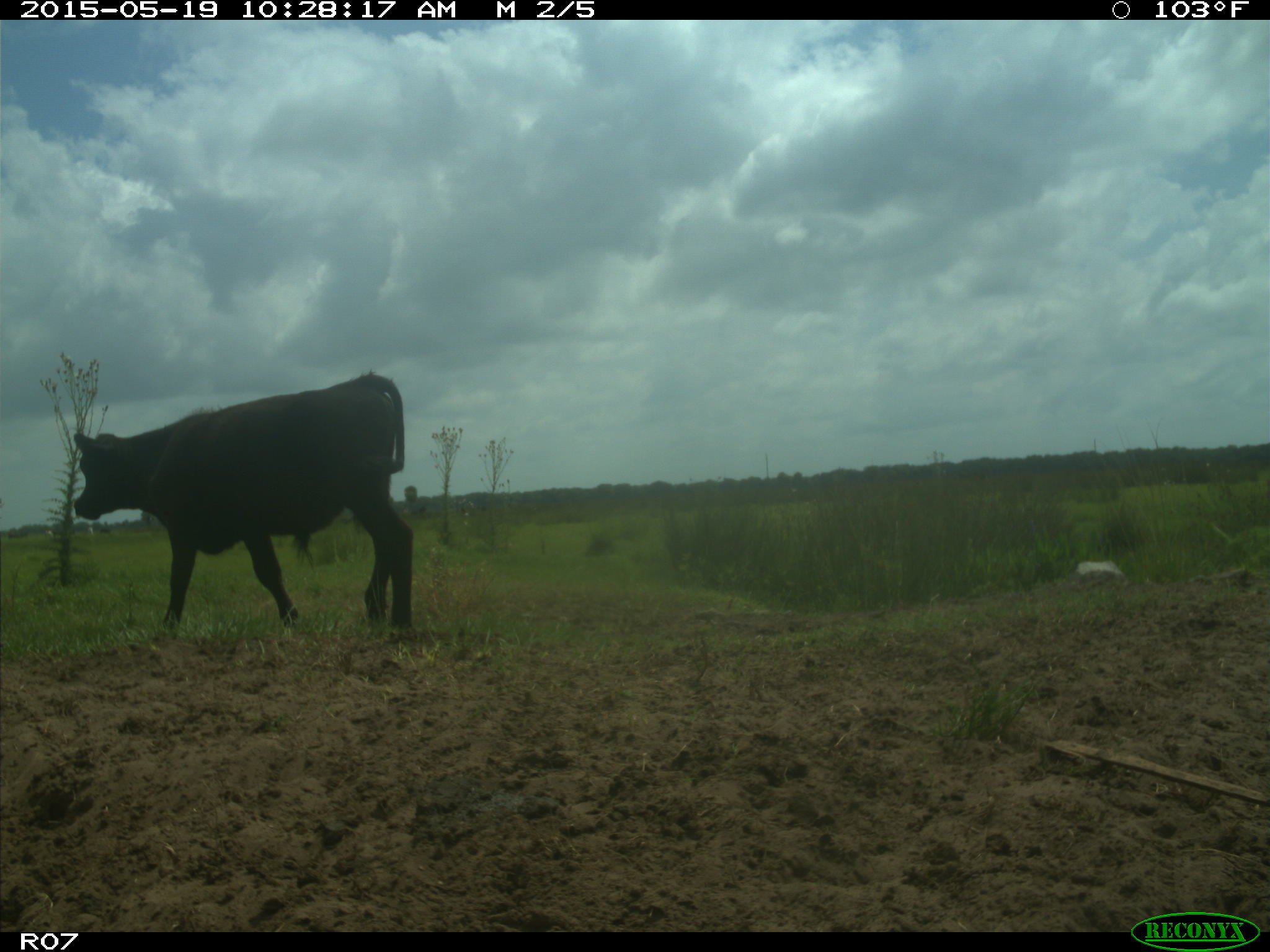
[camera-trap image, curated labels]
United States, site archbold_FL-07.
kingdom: Animalia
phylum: Chordata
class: Mammalia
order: Artiodactyla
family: Bovidae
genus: Bos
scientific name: Bos taurus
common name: domestic cow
Bos taurus (domestic cow).